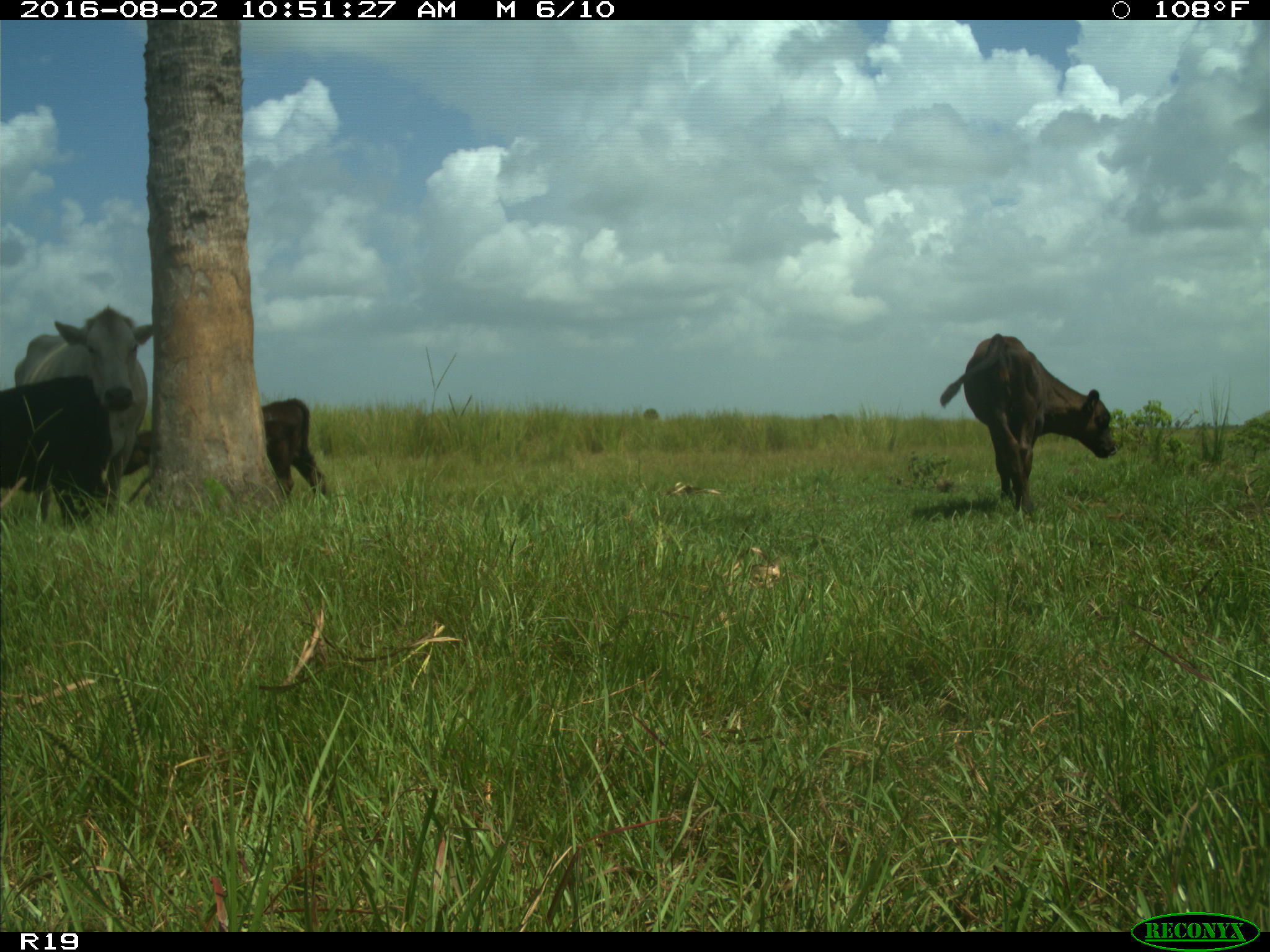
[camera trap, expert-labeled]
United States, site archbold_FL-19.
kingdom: Animalia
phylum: Chordata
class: Mammalia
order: Artiodactyla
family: Bovidae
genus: Bos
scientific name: Bos taurus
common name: domestic cow